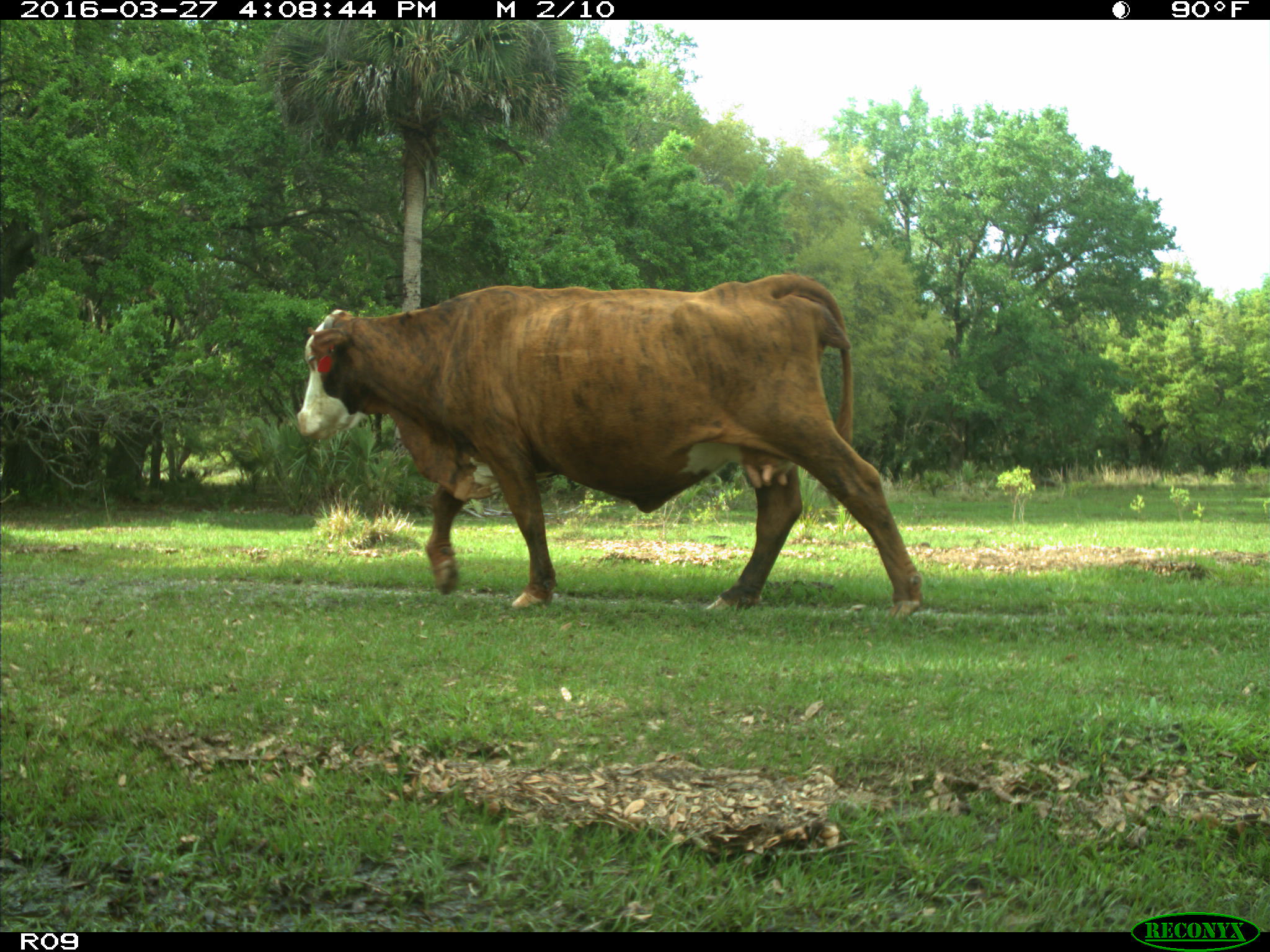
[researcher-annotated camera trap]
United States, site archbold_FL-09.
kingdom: Animalia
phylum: Chordata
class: Mammalia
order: Artiodactyla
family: Bovidae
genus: Bos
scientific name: Bos taurus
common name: domestic cow